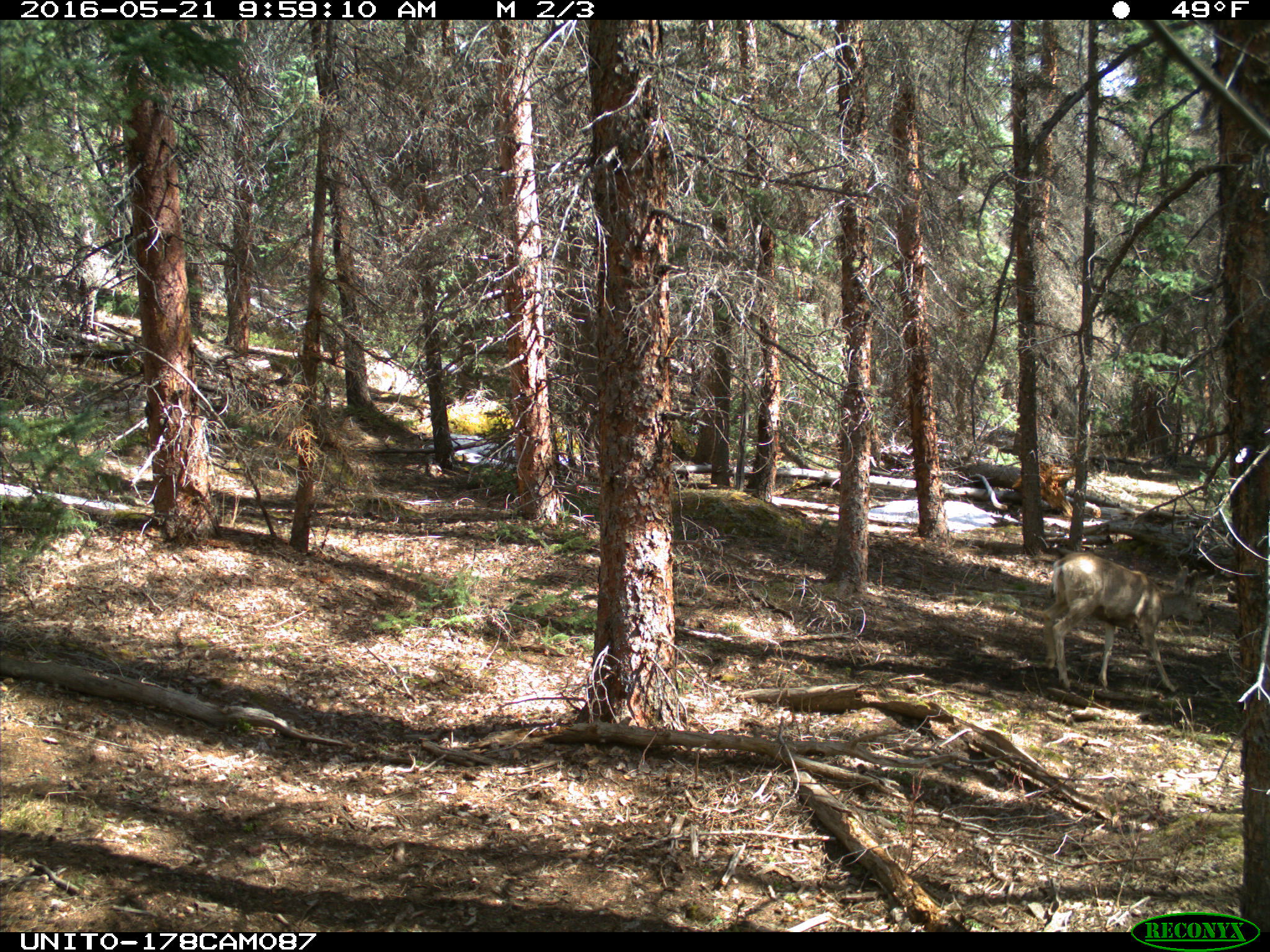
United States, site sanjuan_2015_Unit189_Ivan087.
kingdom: Animalia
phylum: Chordata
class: Mammalia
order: Artiodactyla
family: Cervidae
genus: Odocoileus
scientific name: Odocoileus hemionus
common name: mule deer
Odocoileus hemionus (mule deer).